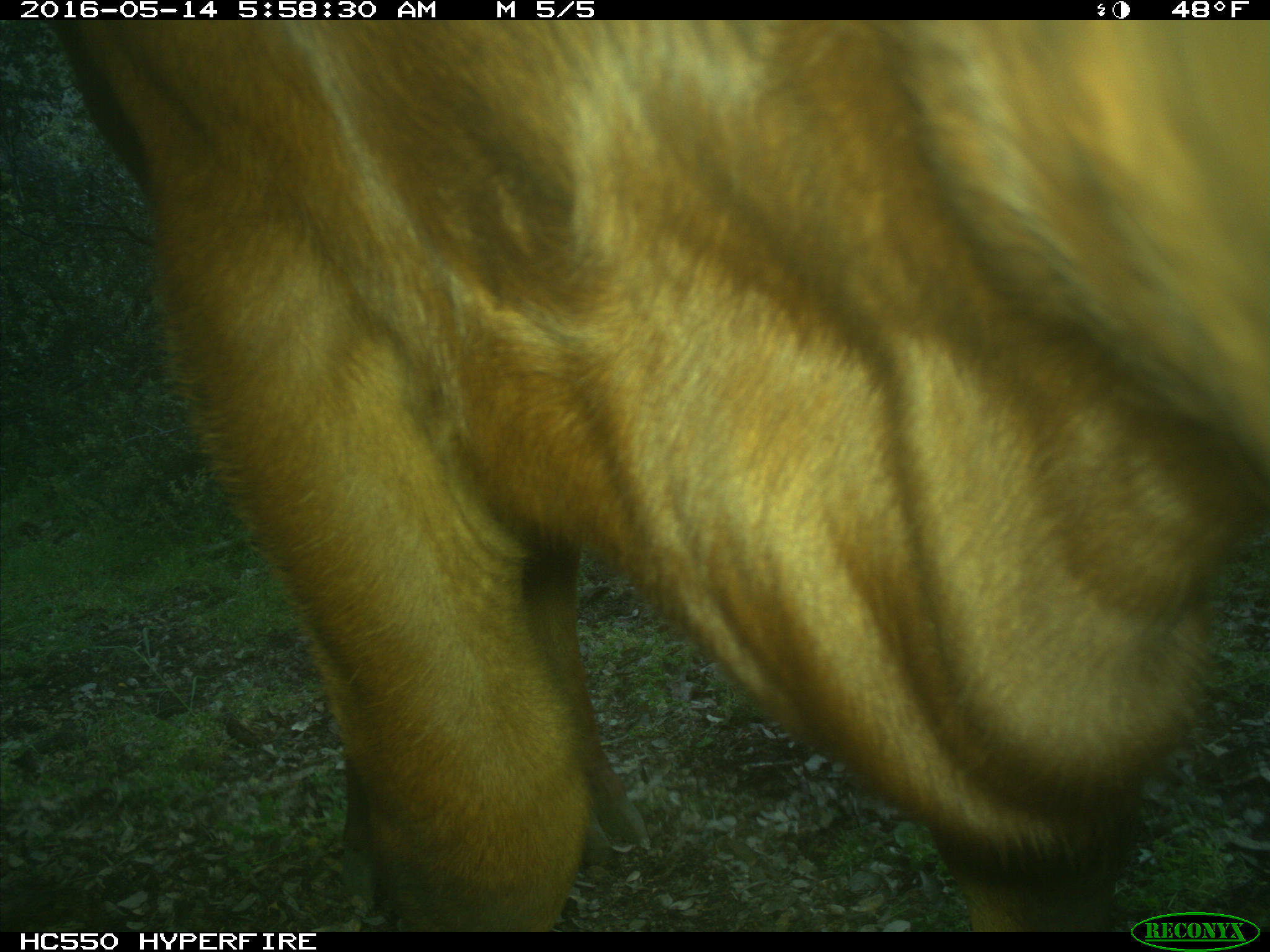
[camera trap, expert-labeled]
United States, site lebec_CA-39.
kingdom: Animalia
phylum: Chordata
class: Mammalia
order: Artiodactyla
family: Bovidae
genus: Bos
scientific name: Bos taurus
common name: domestic cow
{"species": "Bos taurus (domestic cow)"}